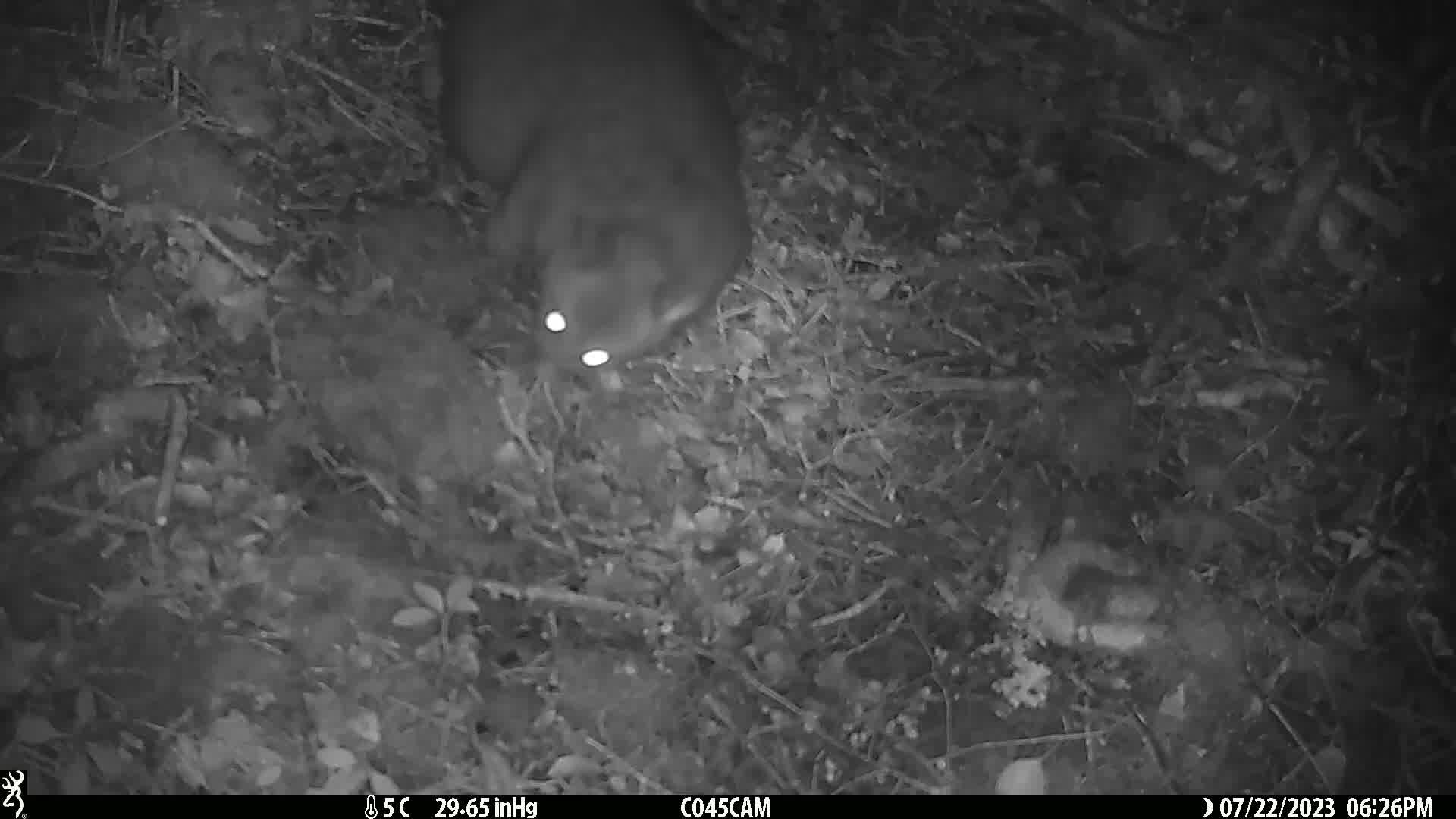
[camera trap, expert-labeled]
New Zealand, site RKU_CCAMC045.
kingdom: Animalia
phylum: Chordata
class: Mammalia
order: Diprotodontia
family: Phalangeridae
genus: Trichosurus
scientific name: Trichosurus vulpecula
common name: common brushtail possum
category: possum